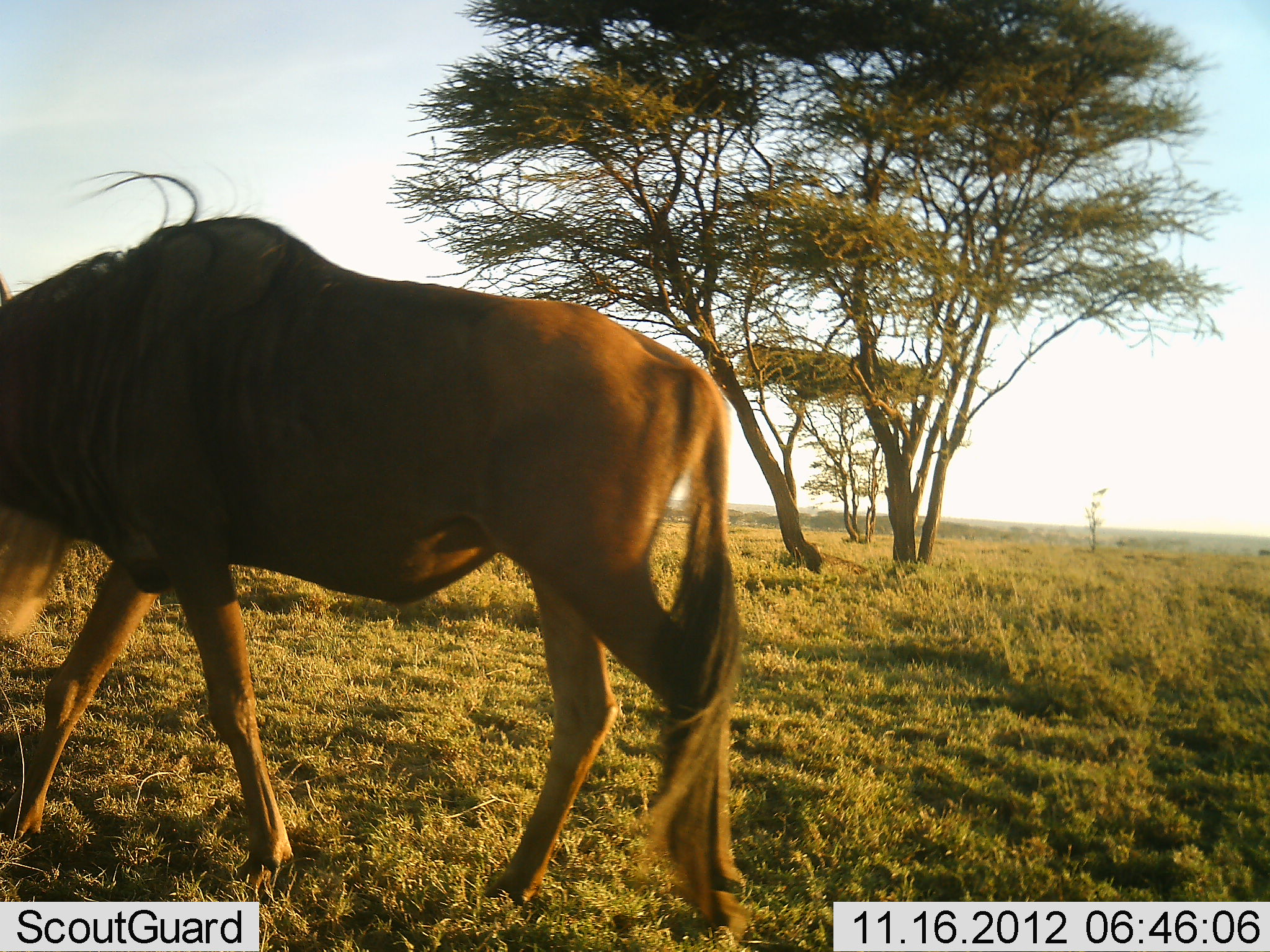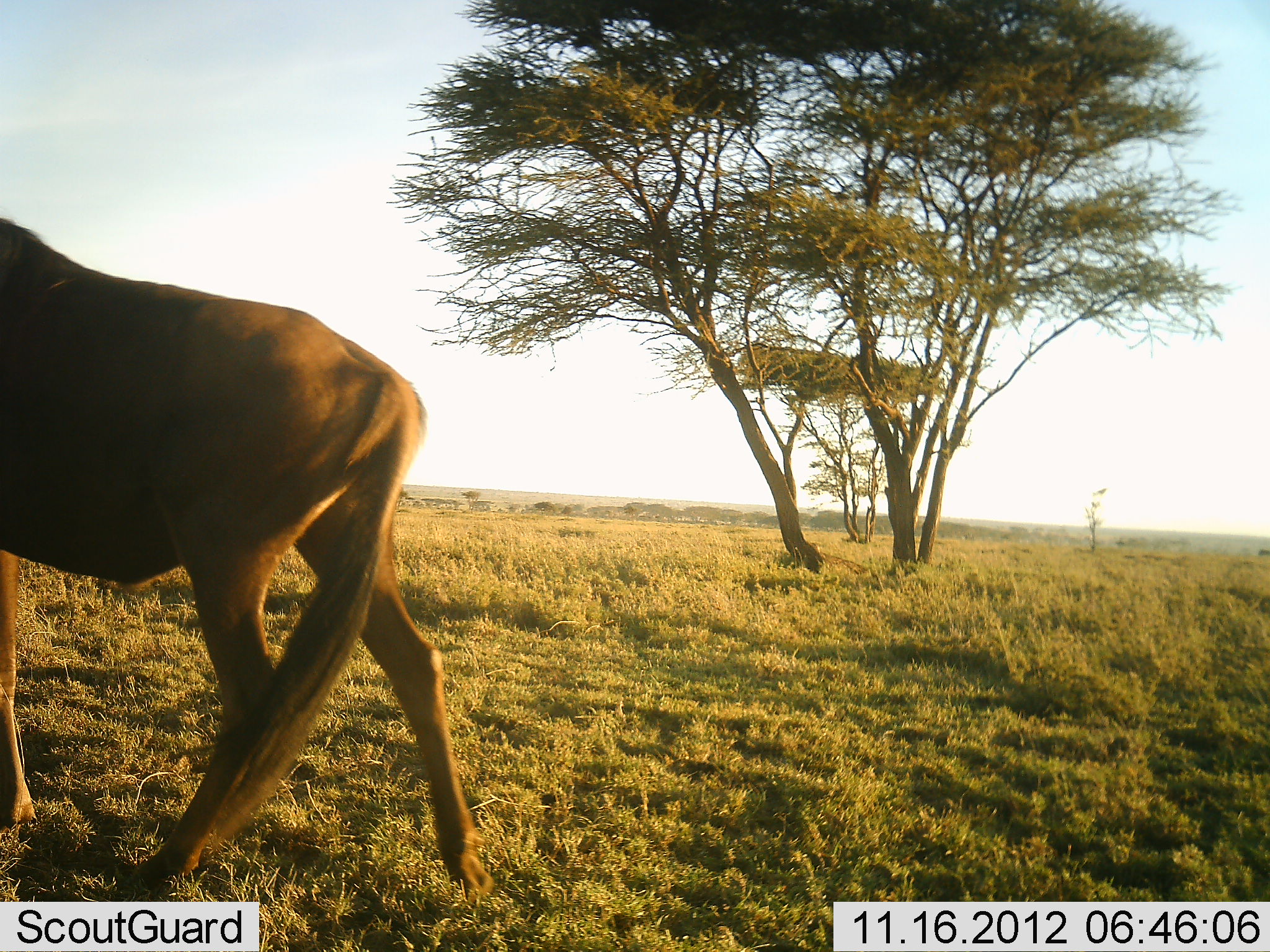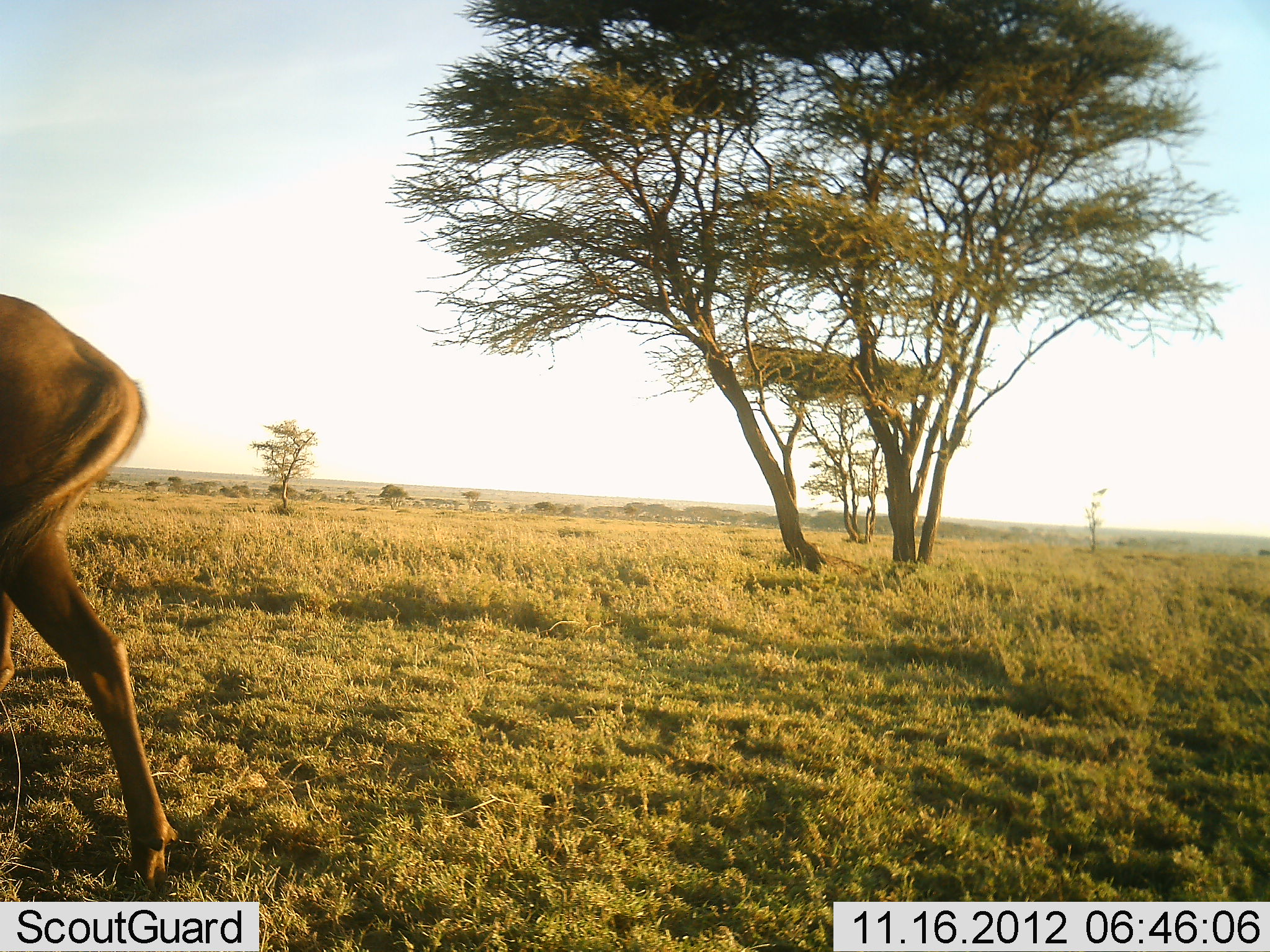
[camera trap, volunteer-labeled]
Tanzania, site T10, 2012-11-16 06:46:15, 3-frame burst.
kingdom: Animalia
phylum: Chordata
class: Mammalia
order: Artiodactyla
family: Bovidae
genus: Connochaetes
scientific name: Connochaetes taurinus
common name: blue wildebeest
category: wildebeest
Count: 1.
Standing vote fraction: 0%.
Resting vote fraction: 0%.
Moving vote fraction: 90%.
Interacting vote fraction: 0%.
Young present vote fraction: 0%.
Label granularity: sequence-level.